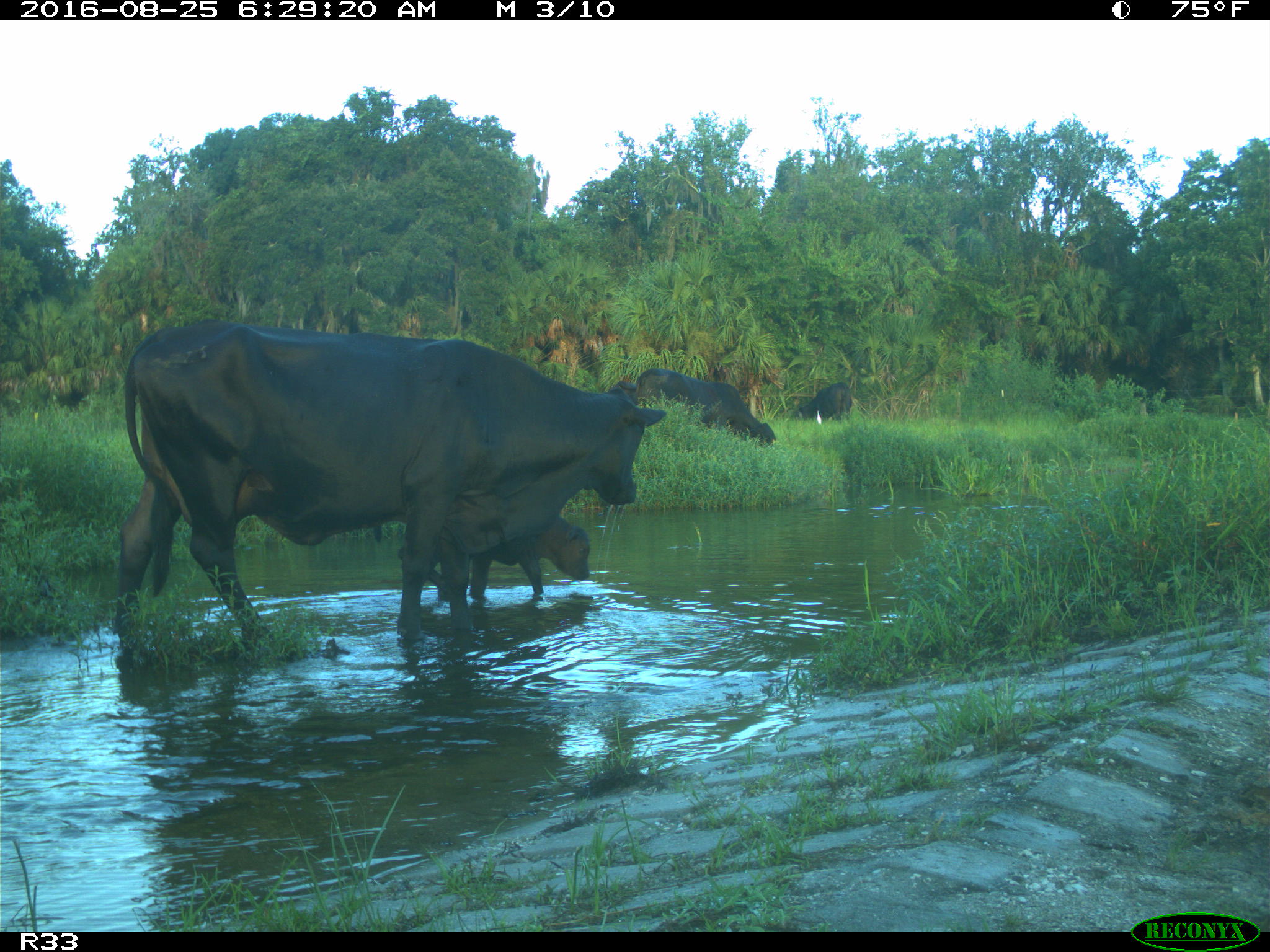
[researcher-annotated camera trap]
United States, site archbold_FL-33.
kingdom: Animalia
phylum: Chordata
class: Mammalia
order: Artiodactyla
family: Bovidae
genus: Bos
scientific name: Bos taurus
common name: domestic cow